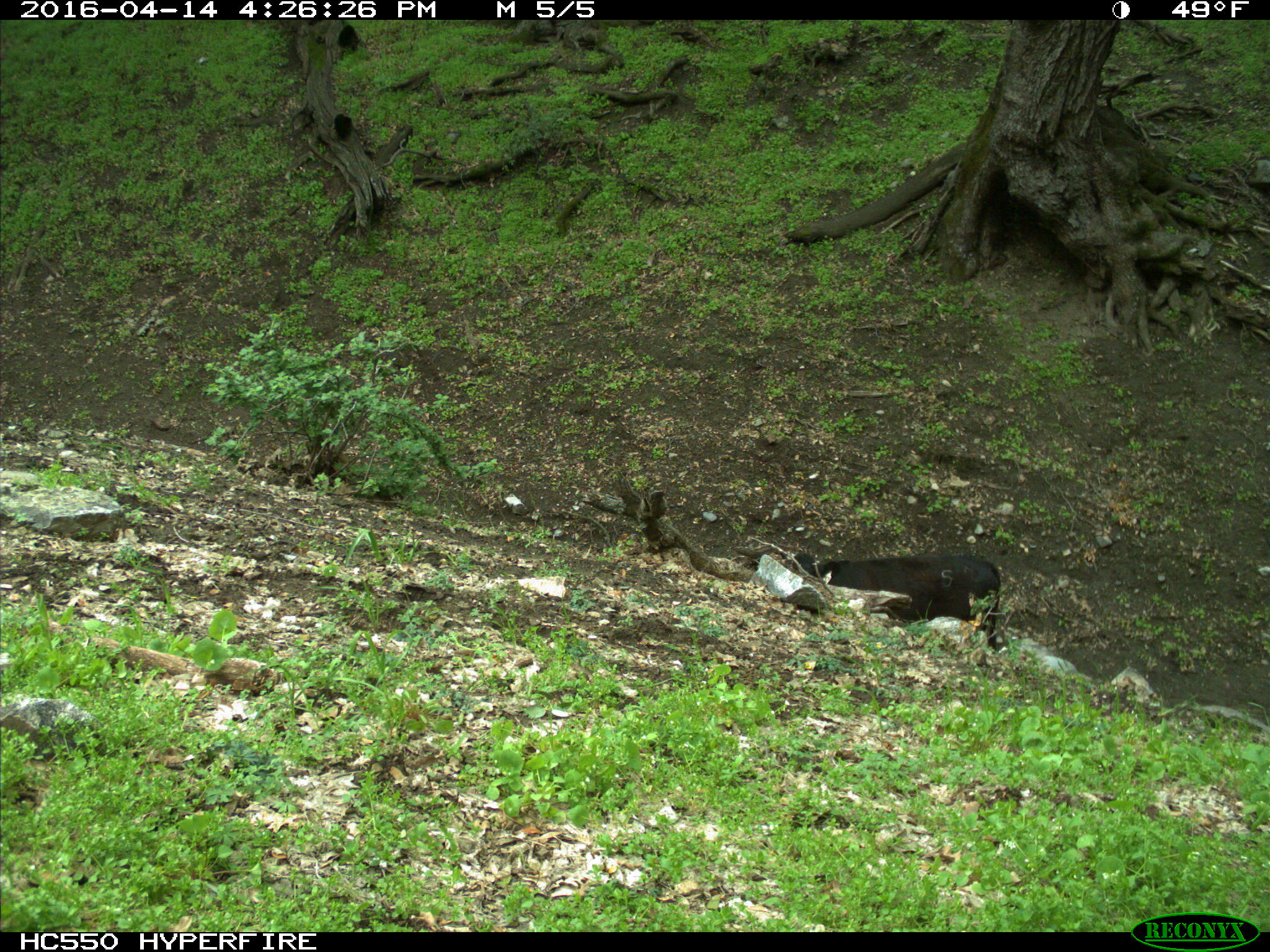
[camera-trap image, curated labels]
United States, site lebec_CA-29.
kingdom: Animalia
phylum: Chordata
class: Mammalia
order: Artiodactyla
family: Bovidae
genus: Bos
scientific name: Bos taurus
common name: domestic cow